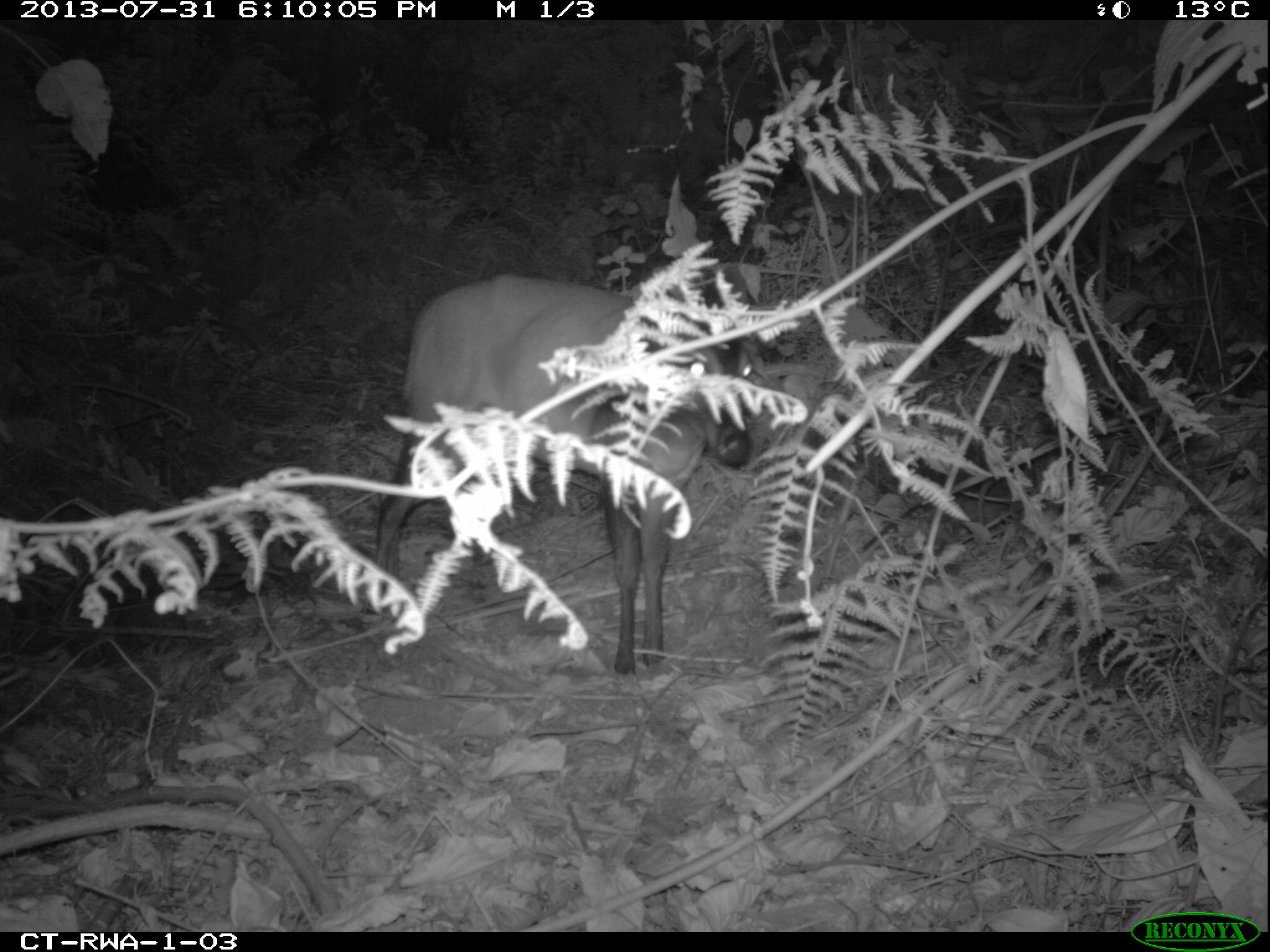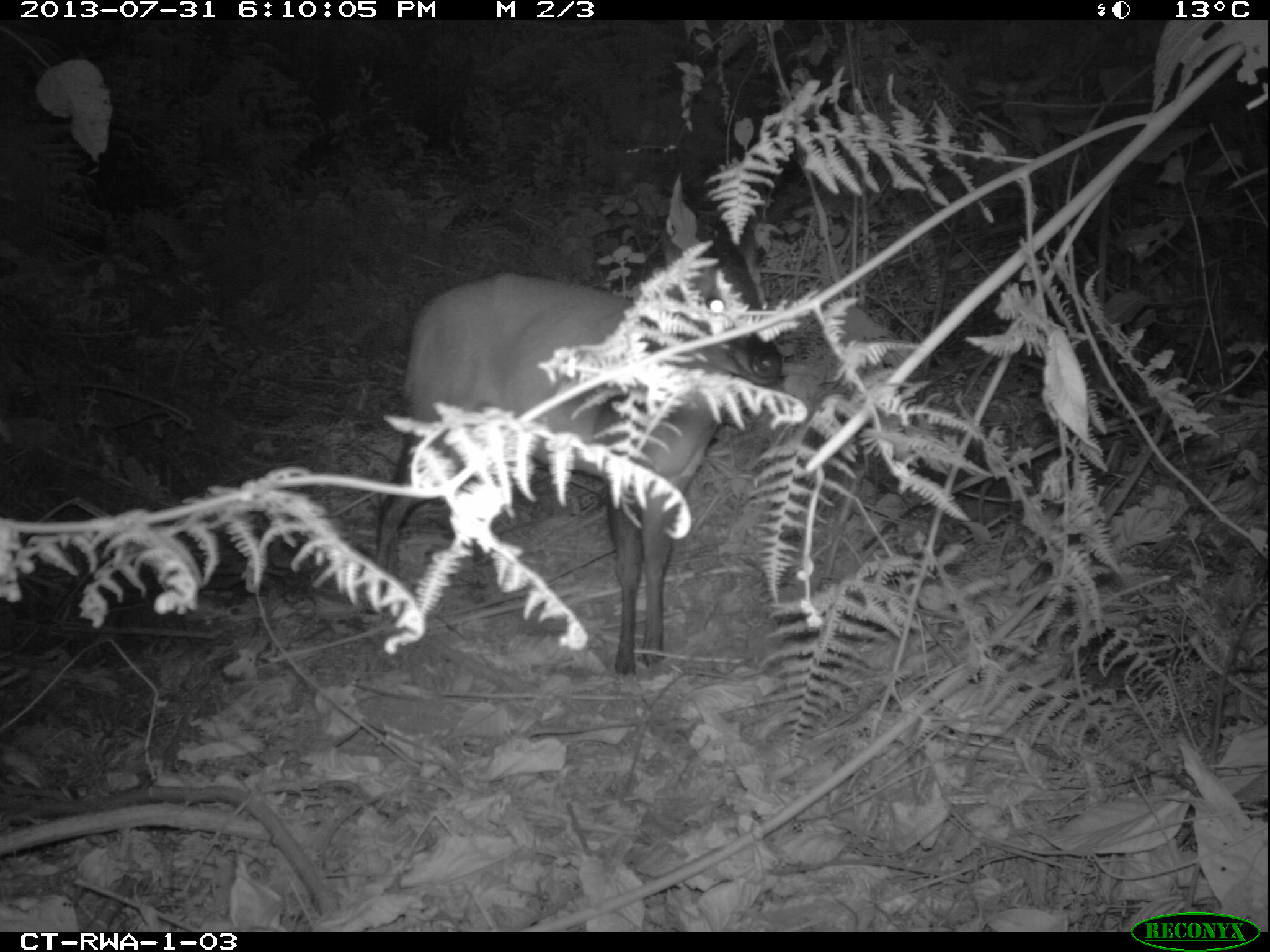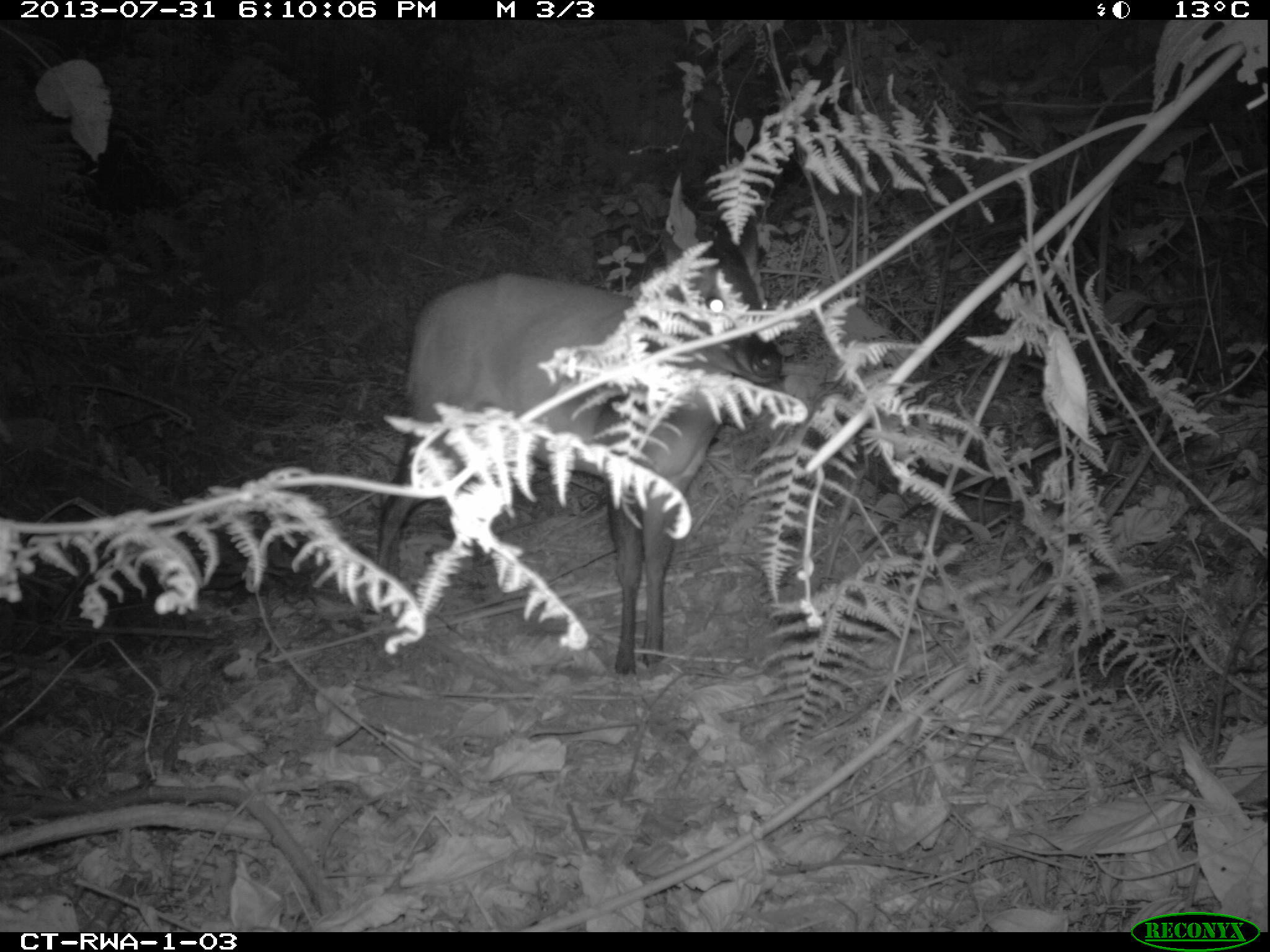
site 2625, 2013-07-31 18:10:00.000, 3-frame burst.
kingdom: Animalia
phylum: Chordata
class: Mammalia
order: Artiodactyla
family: Bovidae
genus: Cephalophus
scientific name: Cephalophus nigrifrons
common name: black-fronted duiker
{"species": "Cephalophus nigrifrons (black-fronted duiker)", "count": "1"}